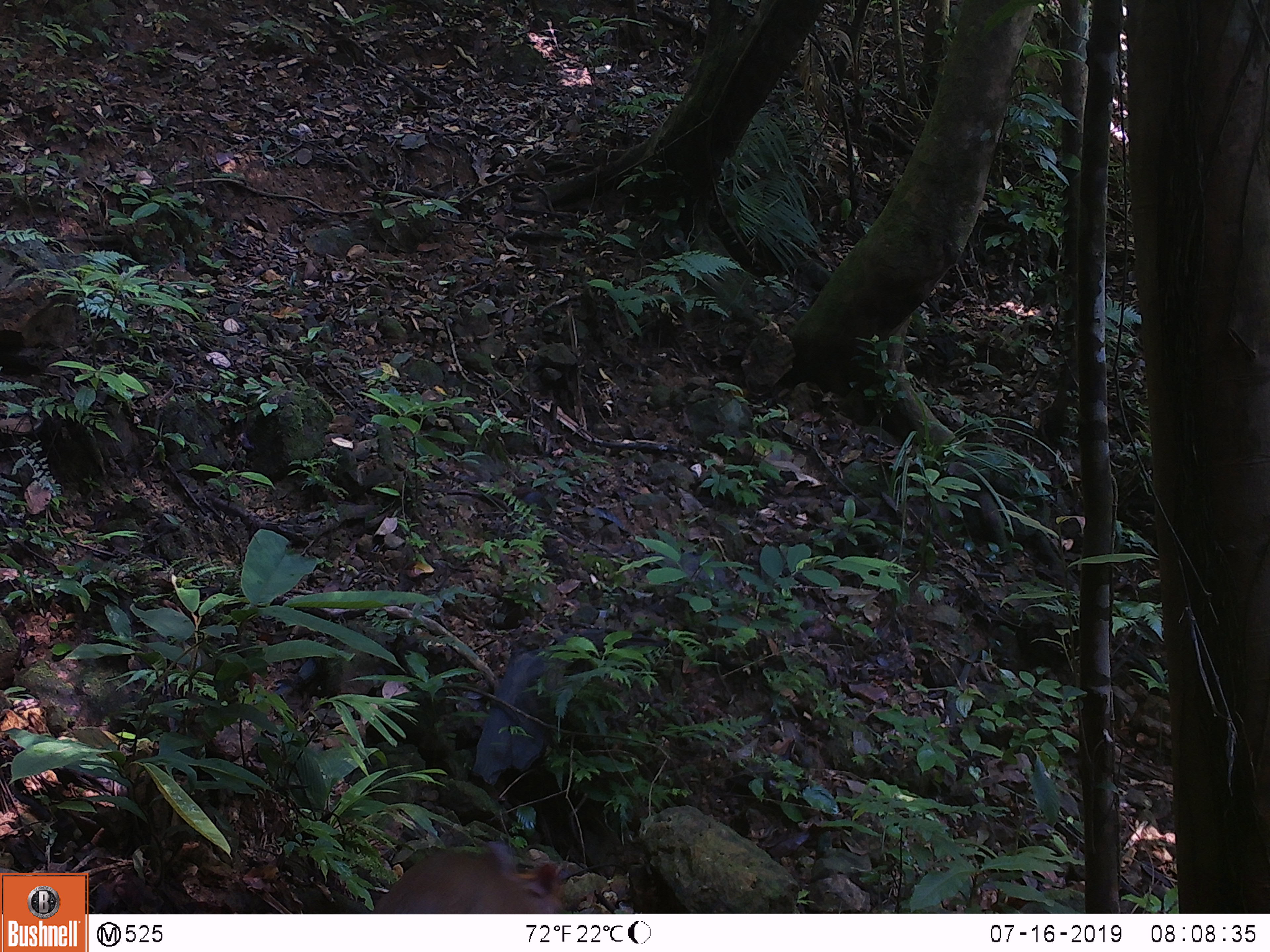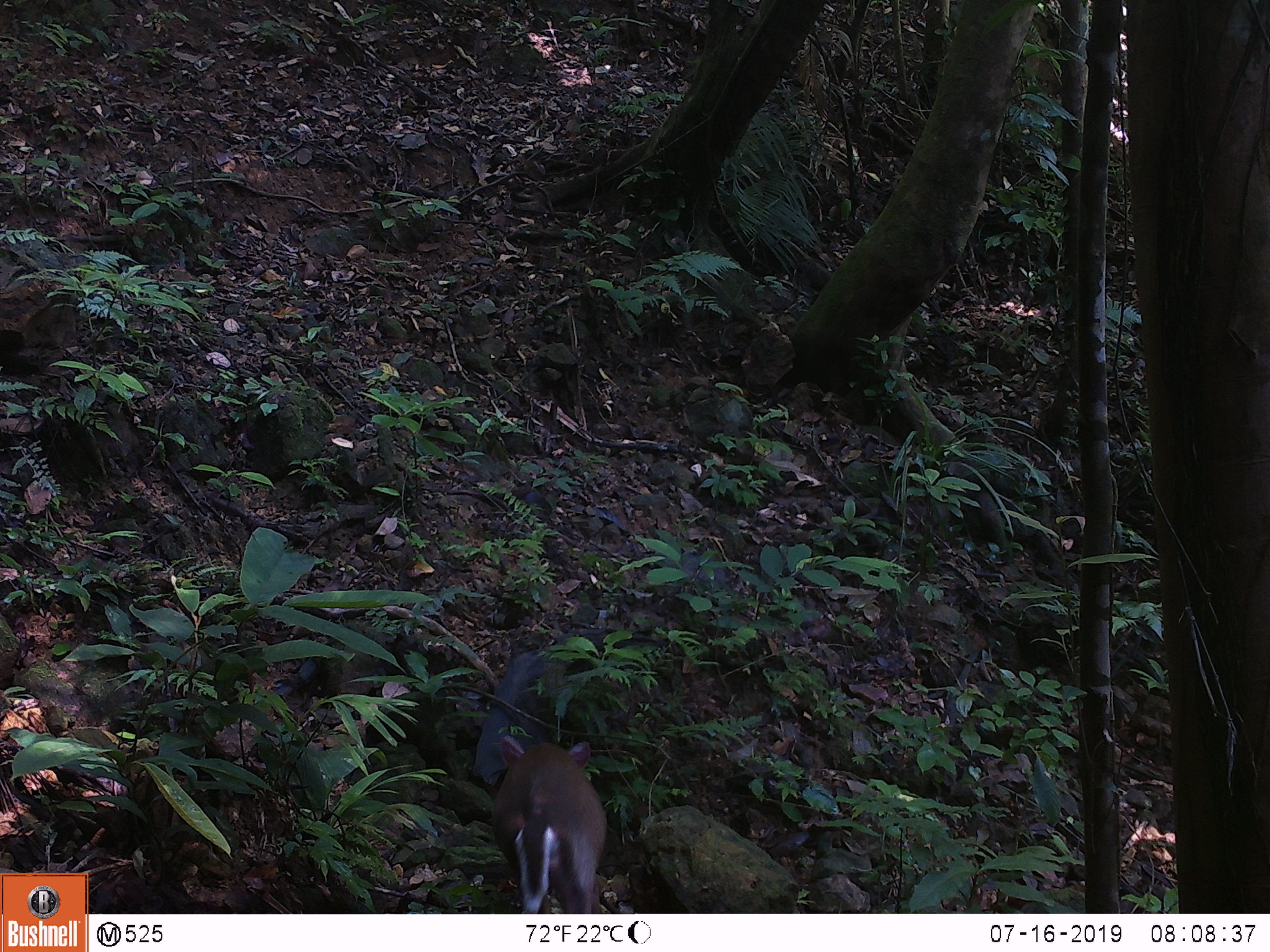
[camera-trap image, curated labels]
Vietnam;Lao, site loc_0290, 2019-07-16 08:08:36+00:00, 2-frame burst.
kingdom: Animalia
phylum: Chordata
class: Mammalia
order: Artiodactyla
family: Cervidae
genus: Muntiacus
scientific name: Muntiacus rooseveltorum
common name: roosevelt's muntjac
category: roosevelts muntjac group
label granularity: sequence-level